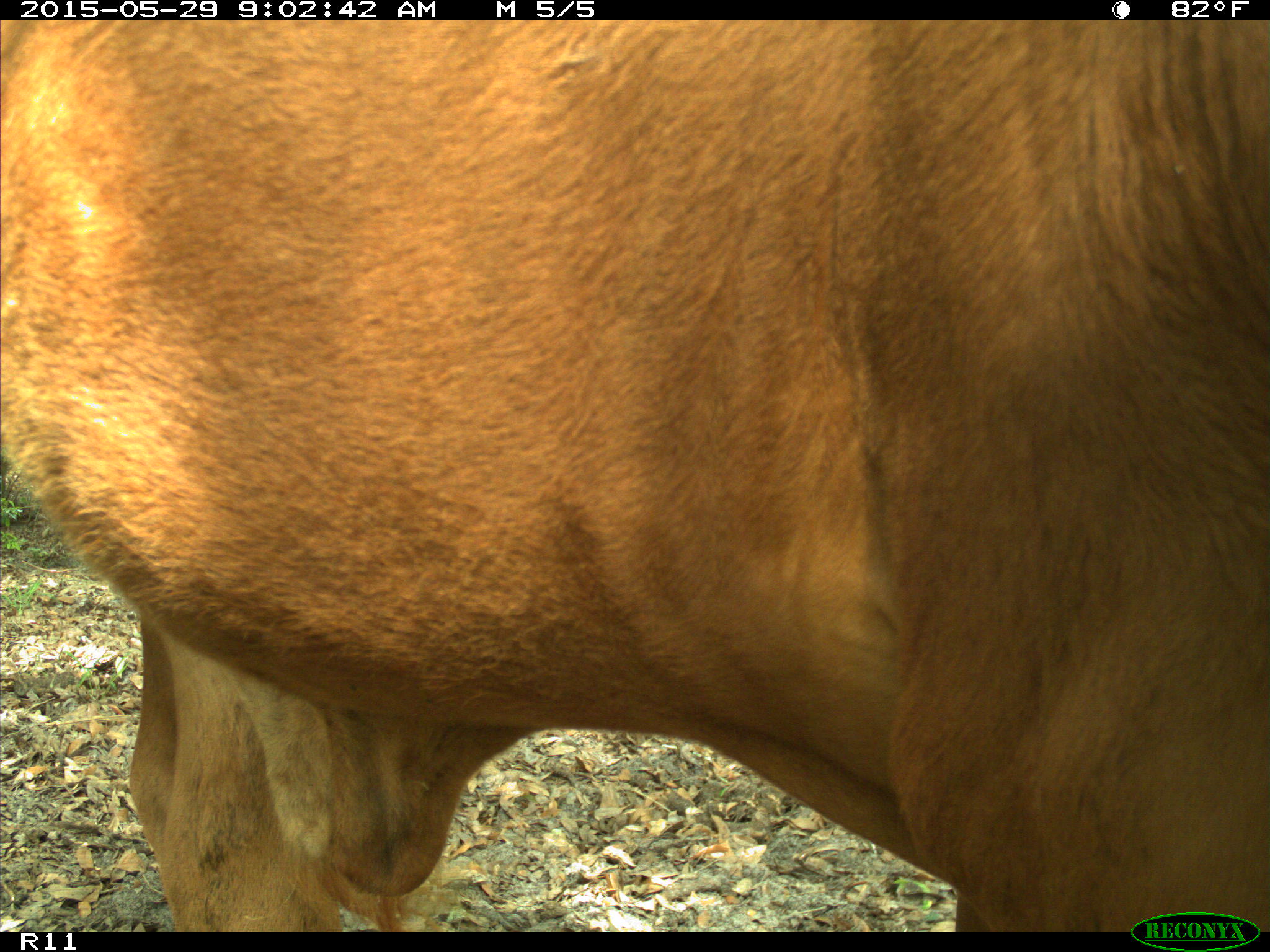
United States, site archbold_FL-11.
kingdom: Animalia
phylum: Chordata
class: Mammalia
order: Artiodactyla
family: Bovidae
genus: Bos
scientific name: Bos taurus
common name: domestic cow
Bos taurus (domestic cow).